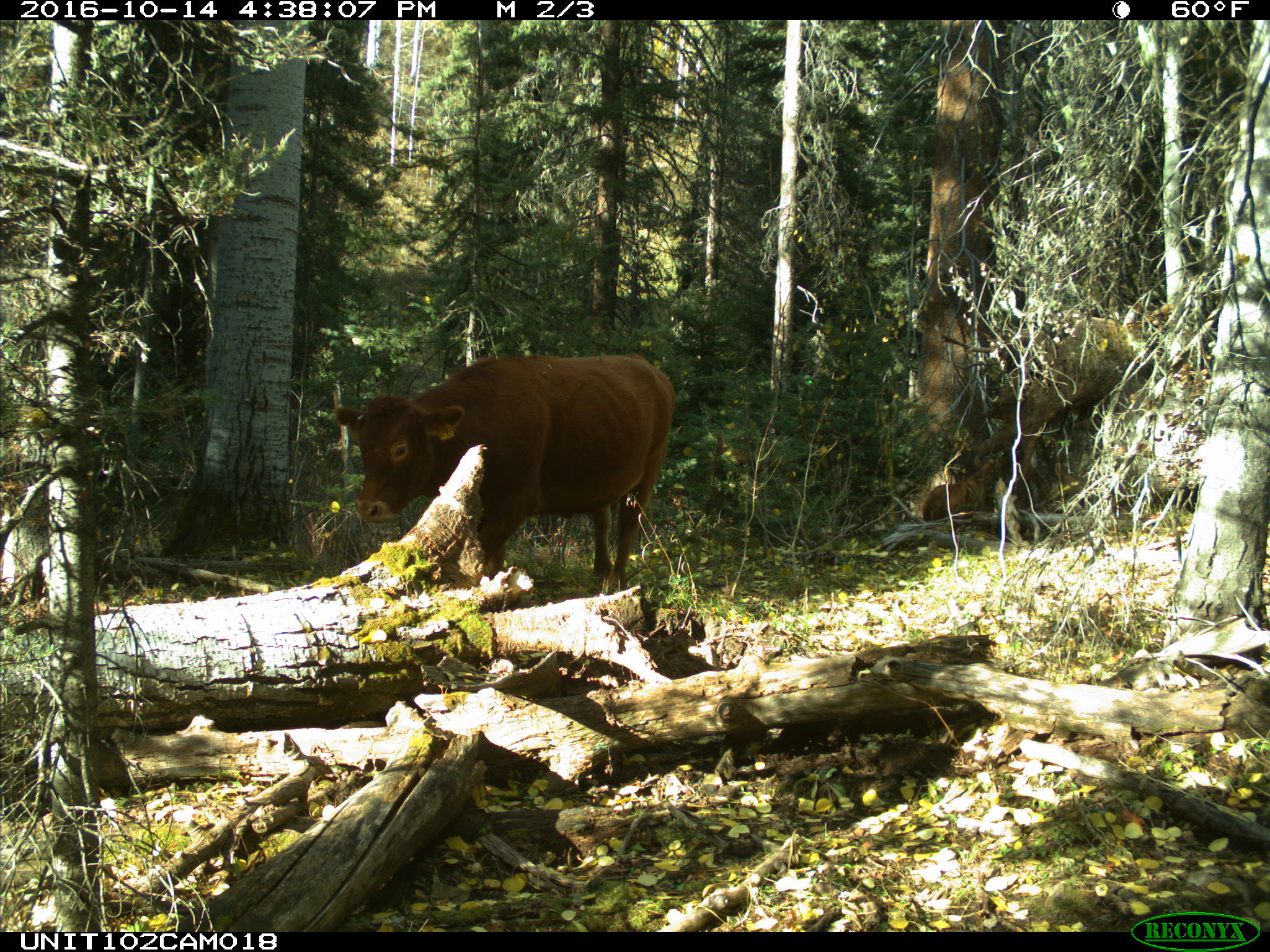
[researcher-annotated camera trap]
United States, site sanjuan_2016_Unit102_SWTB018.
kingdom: Animalia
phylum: Chordata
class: Mammalia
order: Artiodactyla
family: Bovidae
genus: Bos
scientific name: Bos taurus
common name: domestic cow